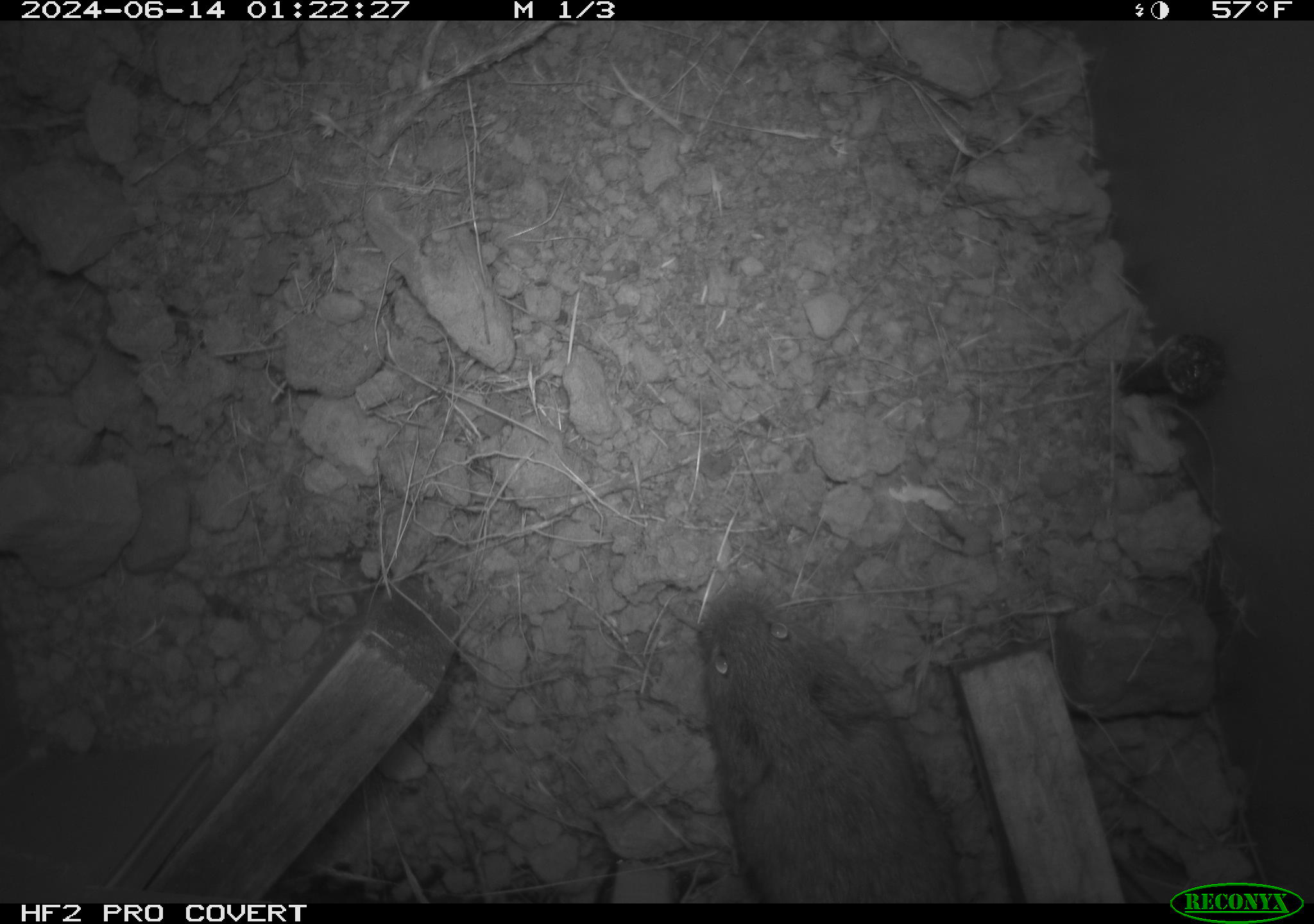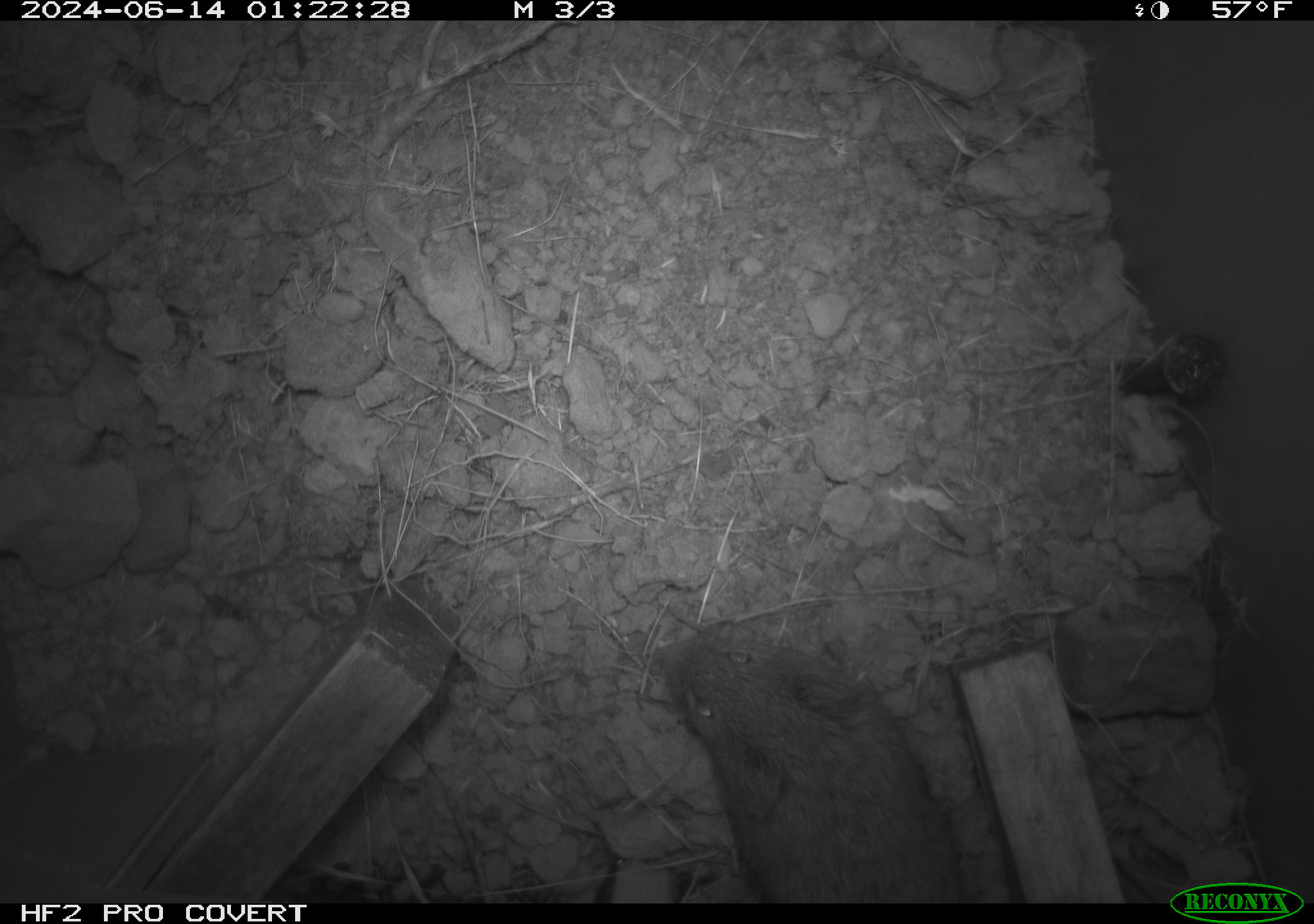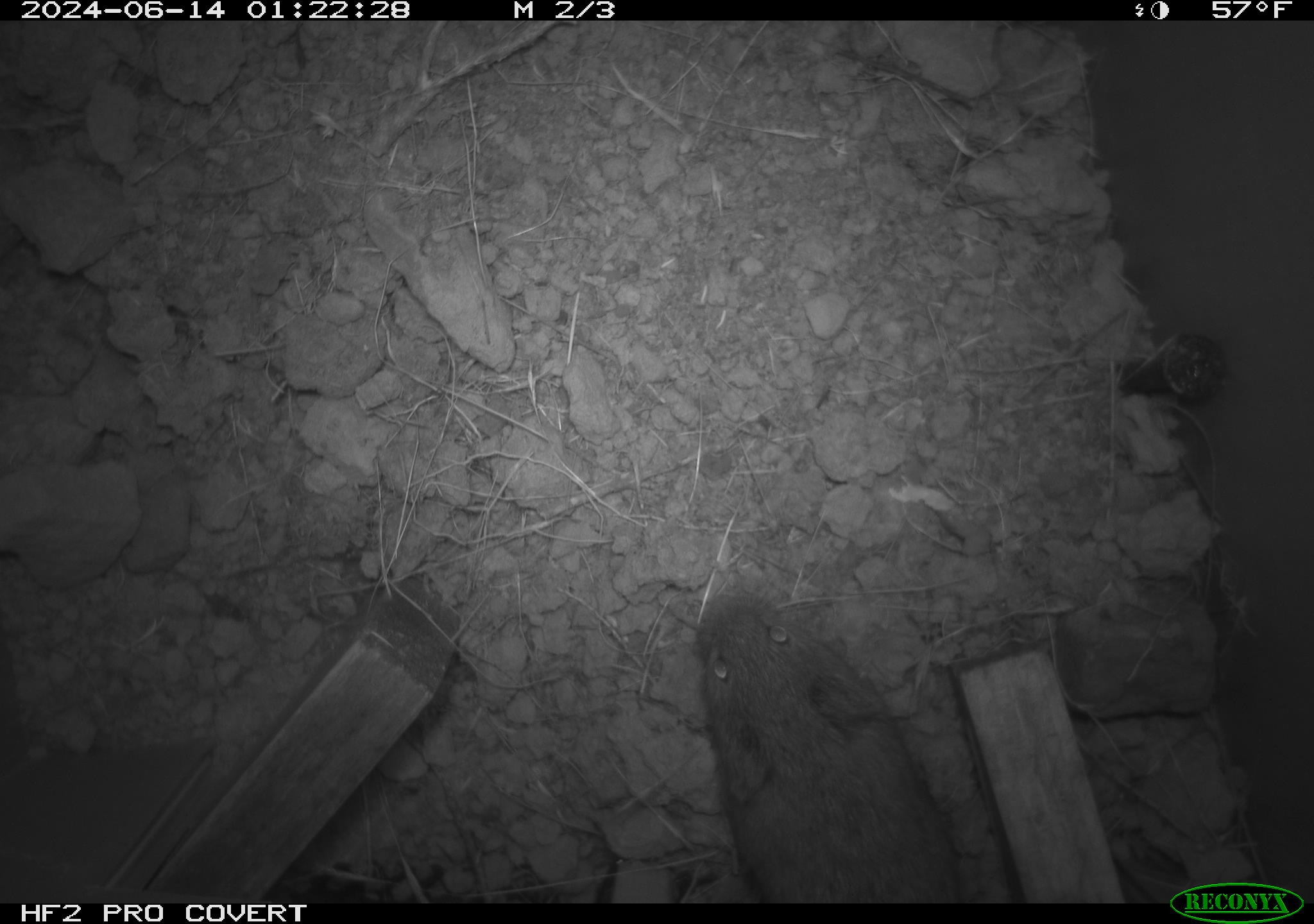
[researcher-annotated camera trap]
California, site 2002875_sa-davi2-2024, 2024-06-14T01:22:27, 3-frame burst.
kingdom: Animalia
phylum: Chordata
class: Mammalia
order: Rodentia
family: Cricetidae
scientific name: Arvicolinae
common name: voles, lemmings, and muskrats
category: arvicolinae subfamily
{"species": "arvicolinae subfamily (voles, lemmings, and muskrats) (Arvicolinae)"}